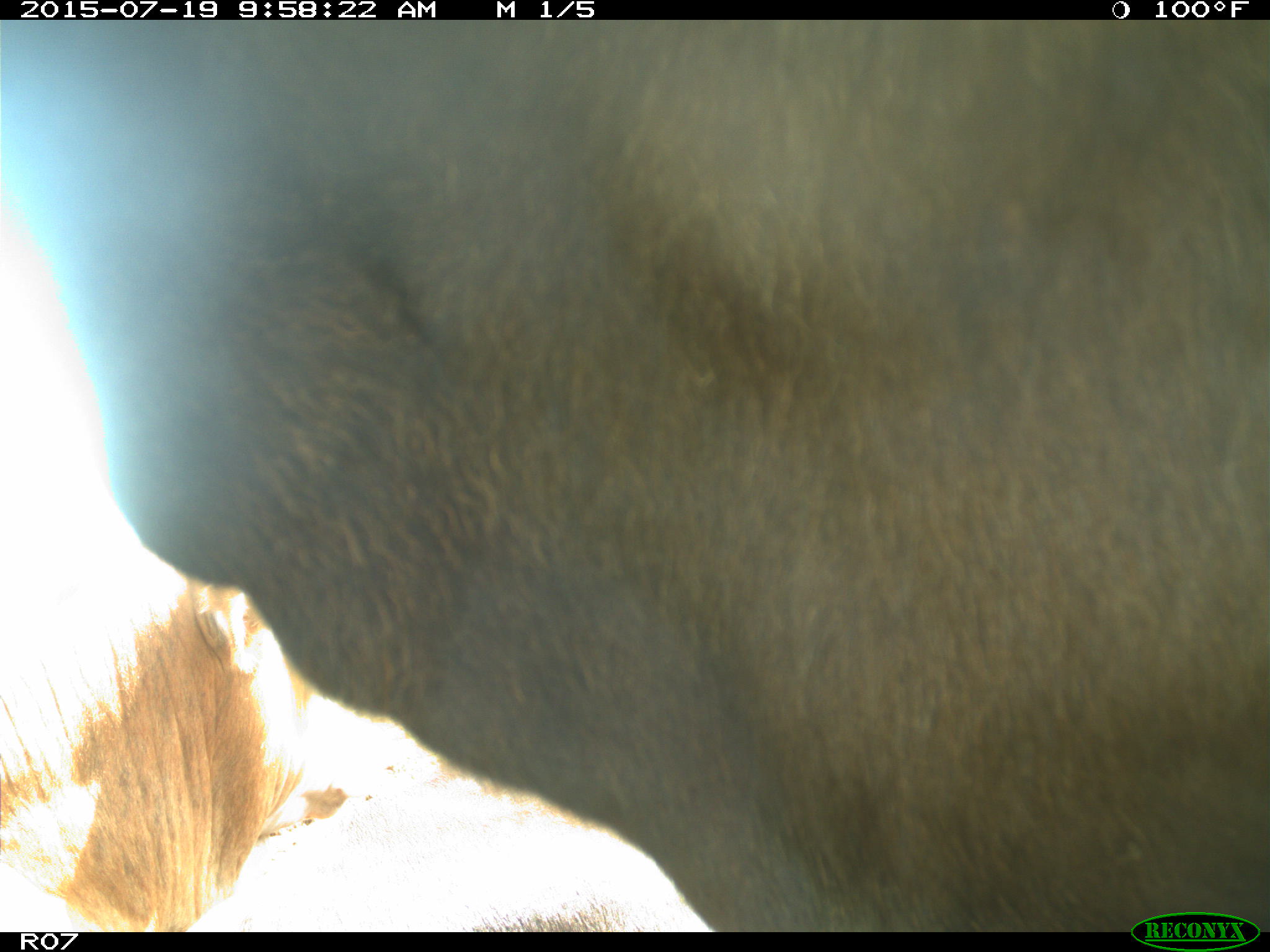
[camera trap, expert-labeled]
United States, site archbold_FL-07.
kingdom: Animalia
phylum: Chordata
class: Mammalia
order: Artiodactyla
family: Bovidae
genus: Bos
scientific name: Bos taurus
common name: domestic cow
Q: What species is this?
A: Bos taurus (domestic cow).